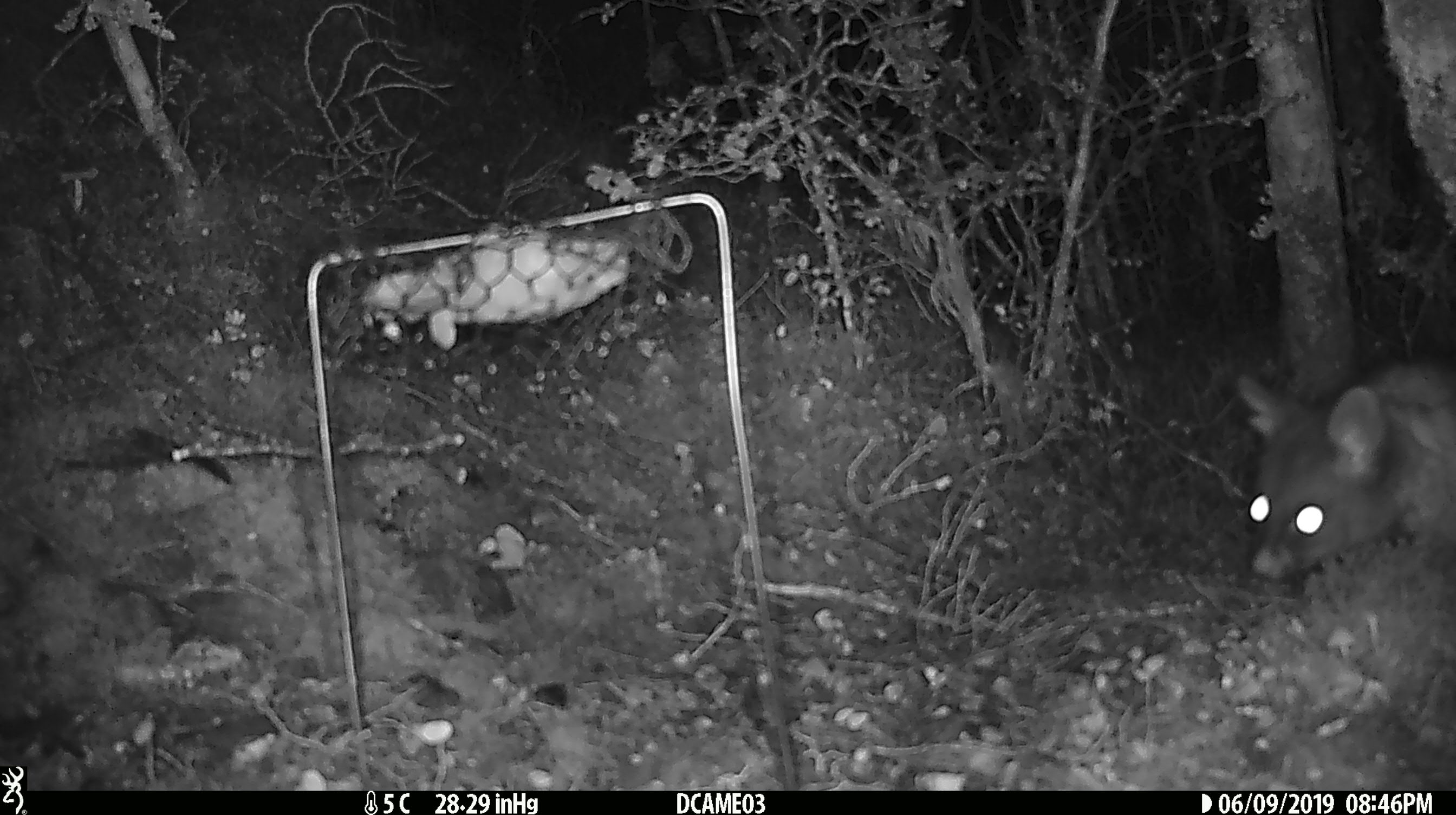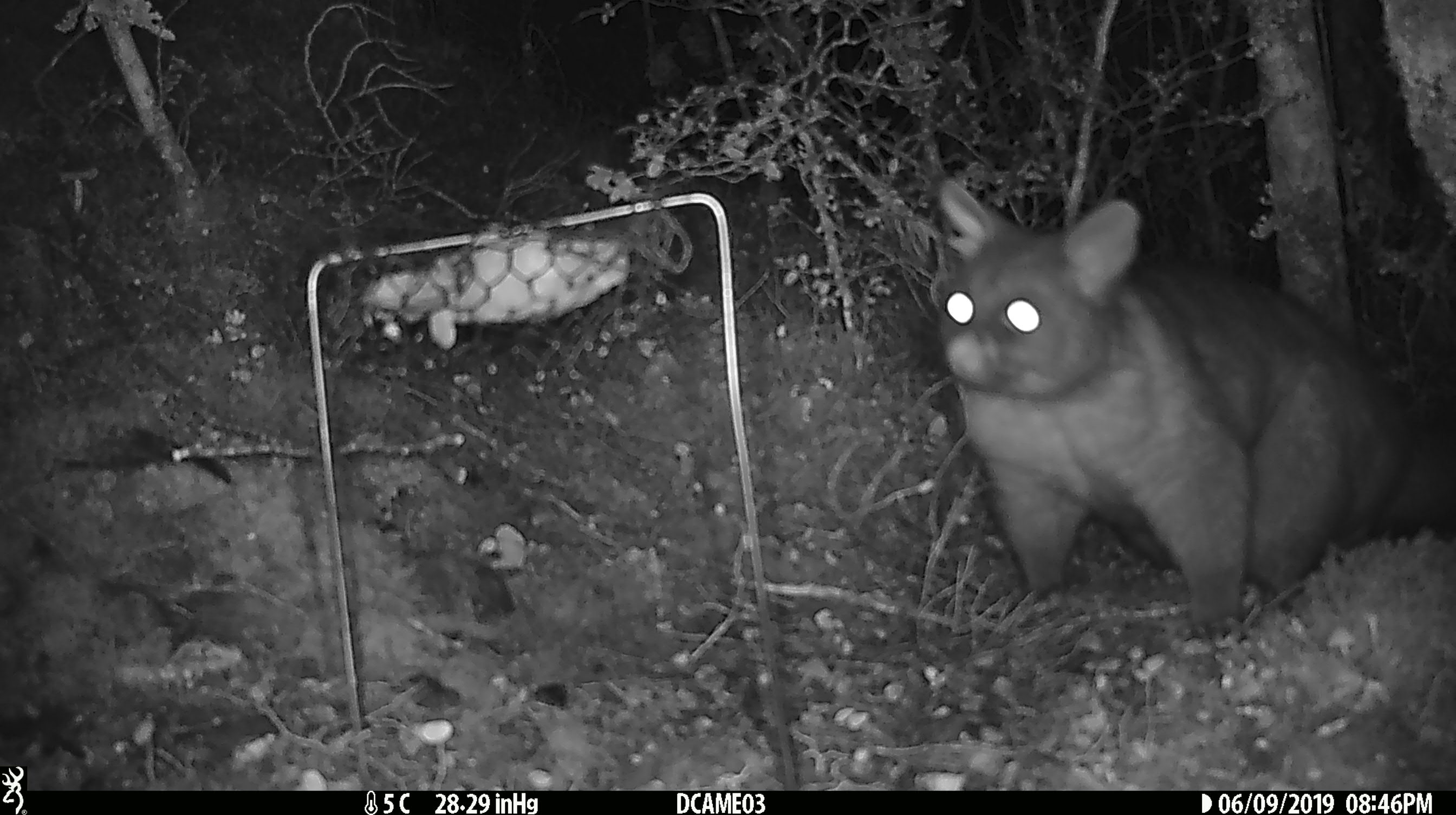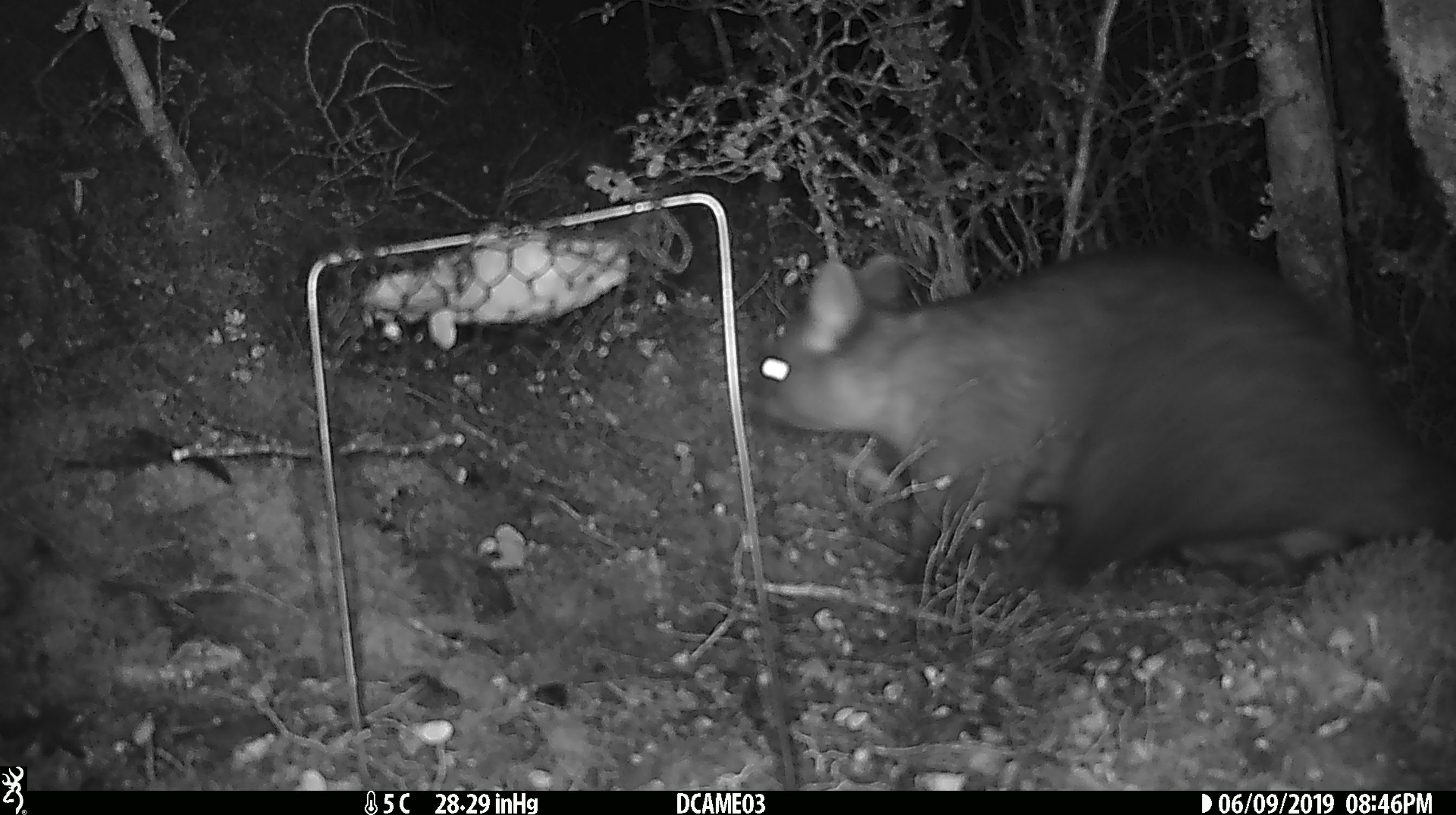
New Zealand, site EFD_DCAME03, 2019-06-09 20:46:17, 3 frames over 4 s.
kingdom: Animalia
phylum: Chordata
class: Mammalia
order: Diprotodontia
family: Phalangeridae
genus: Trichosurus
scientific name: Trichosurus vulpecula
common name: common brushtail possum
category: possum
Possum (common brushtail possum) (Trichosurus vulpecula).